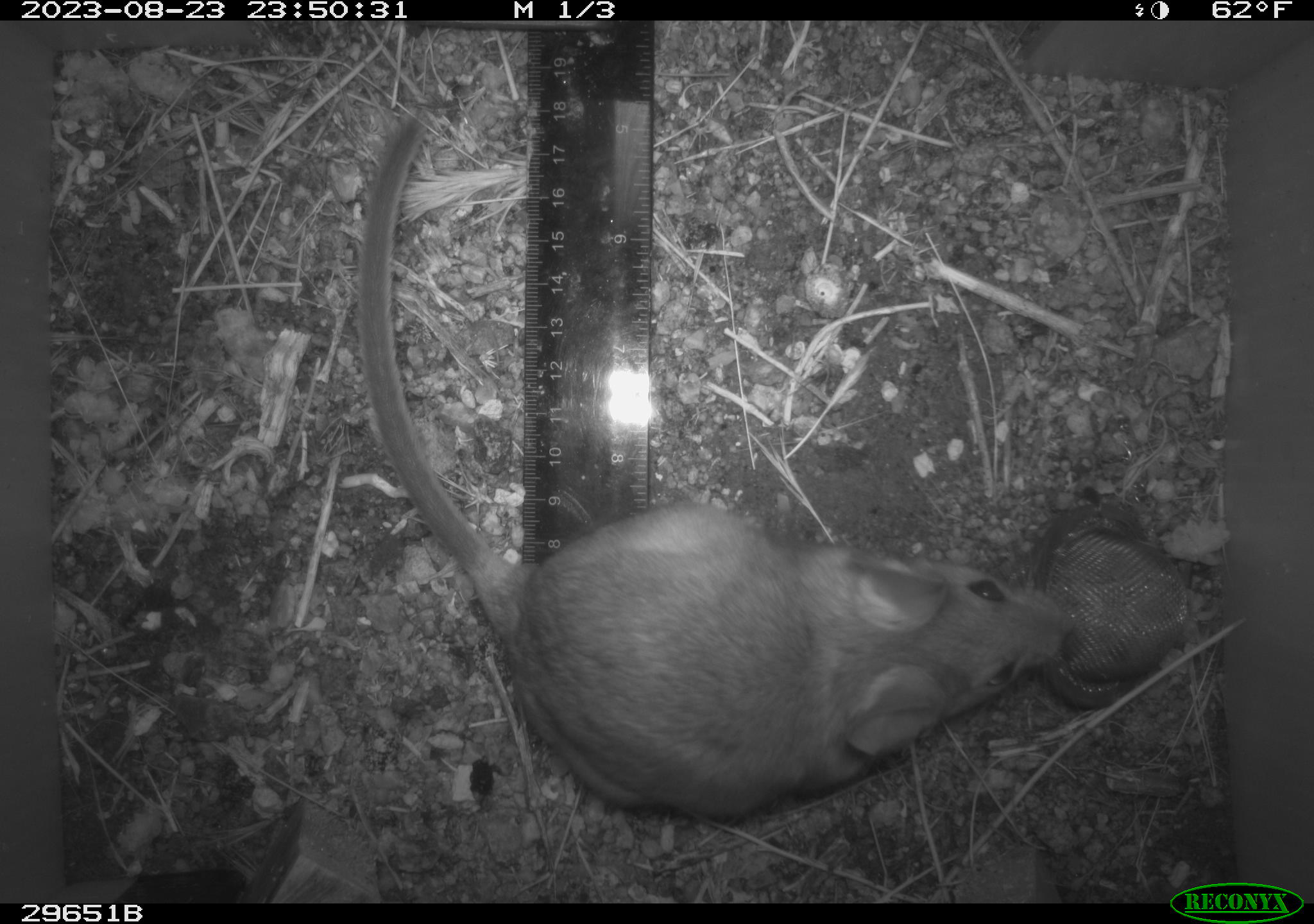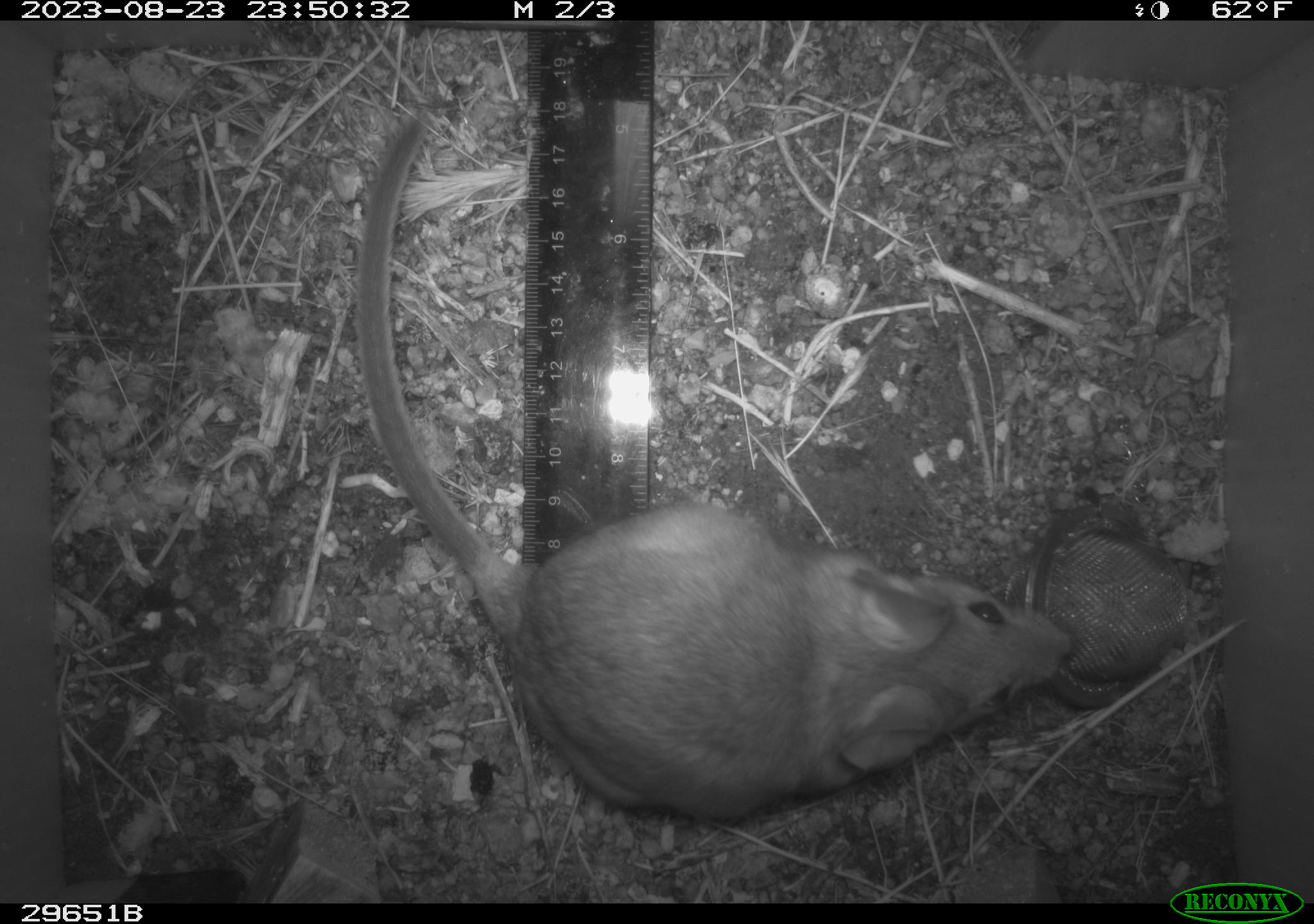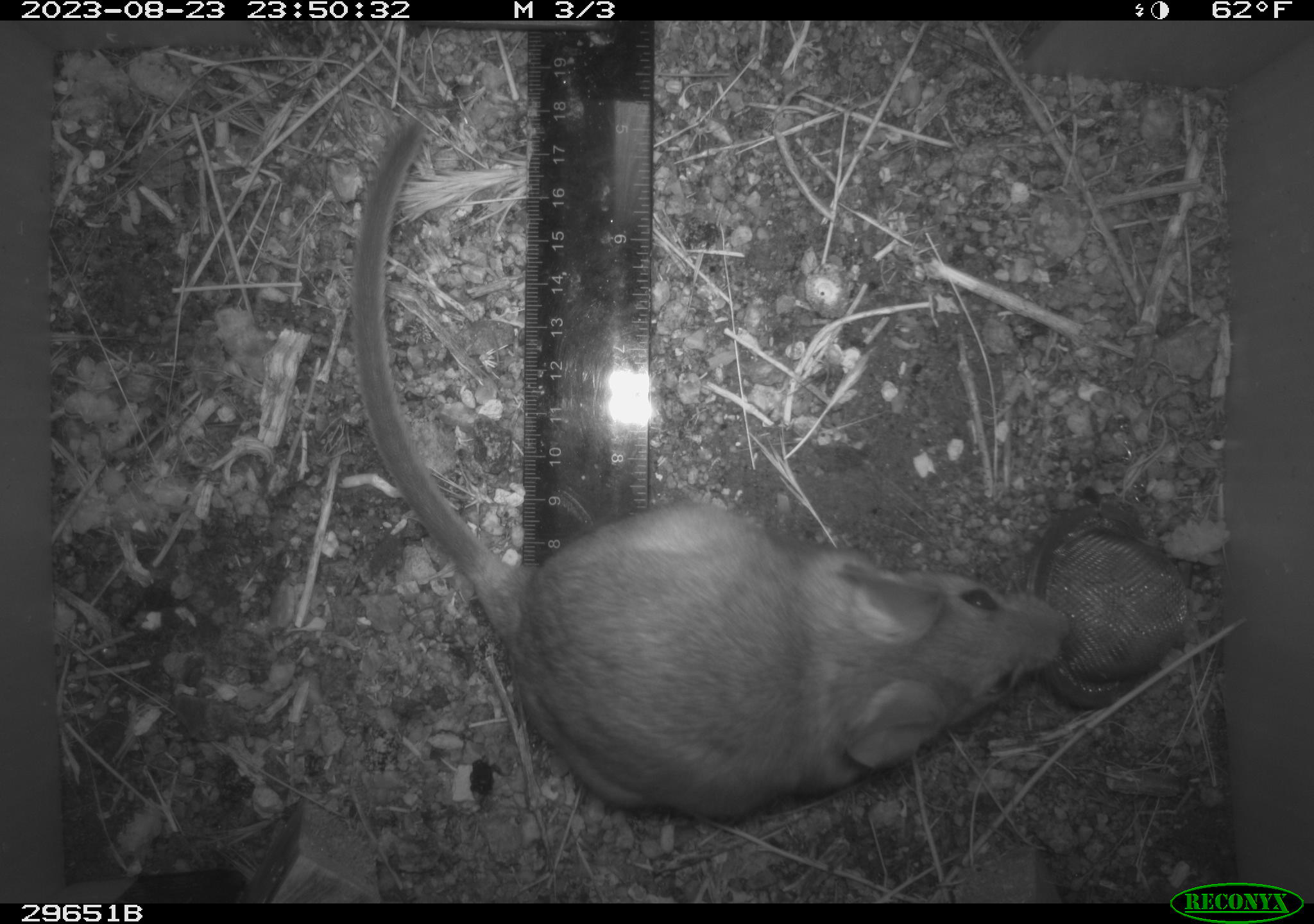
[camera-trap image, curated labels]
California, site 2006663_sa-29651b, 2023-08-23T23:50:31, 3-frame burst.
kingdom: Animalia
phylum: Chordata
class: Mammalia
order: Rodentia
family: Cricetidae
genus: Neotoma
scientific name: Neotoma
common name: pack rat or woodrat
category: neotoma species